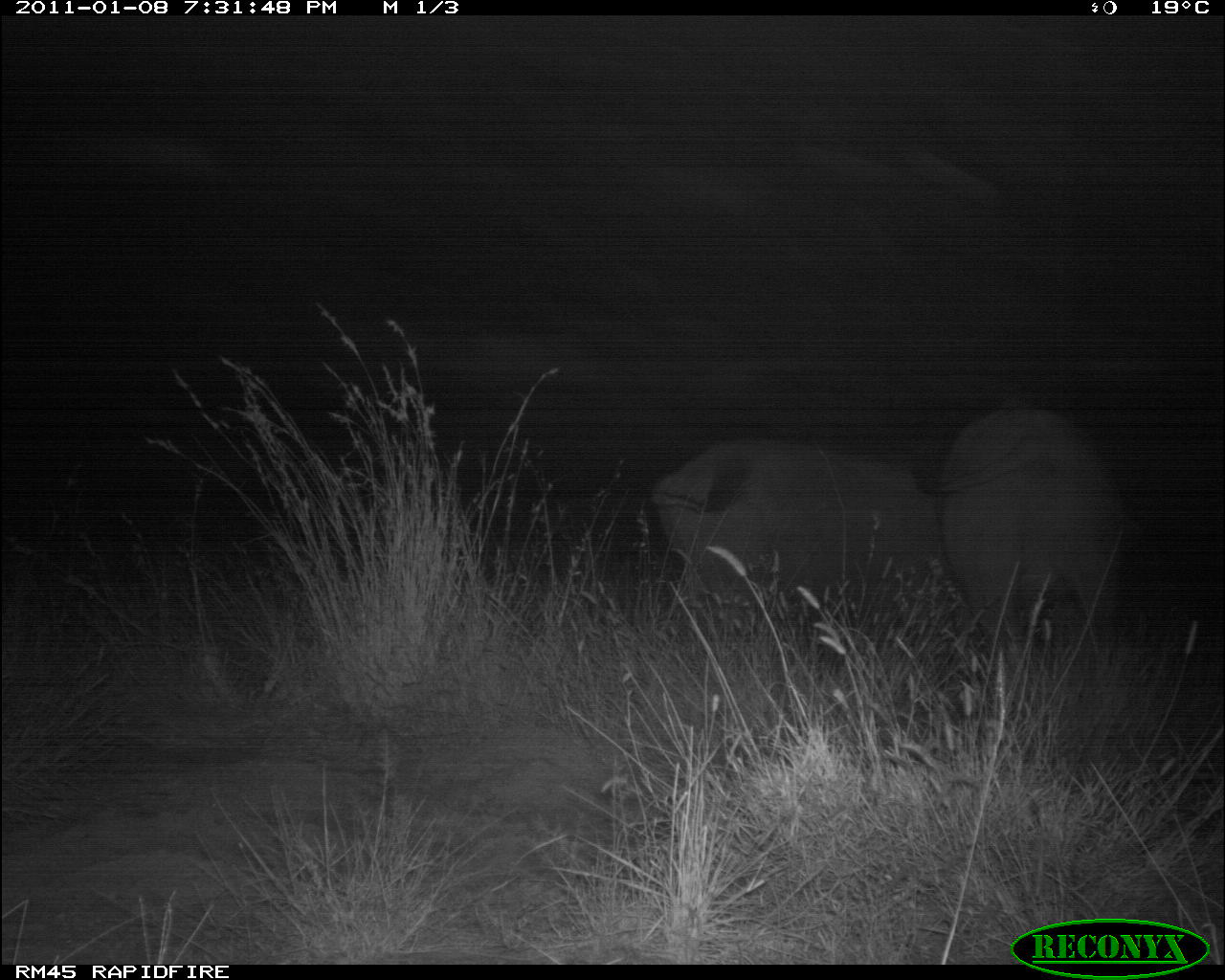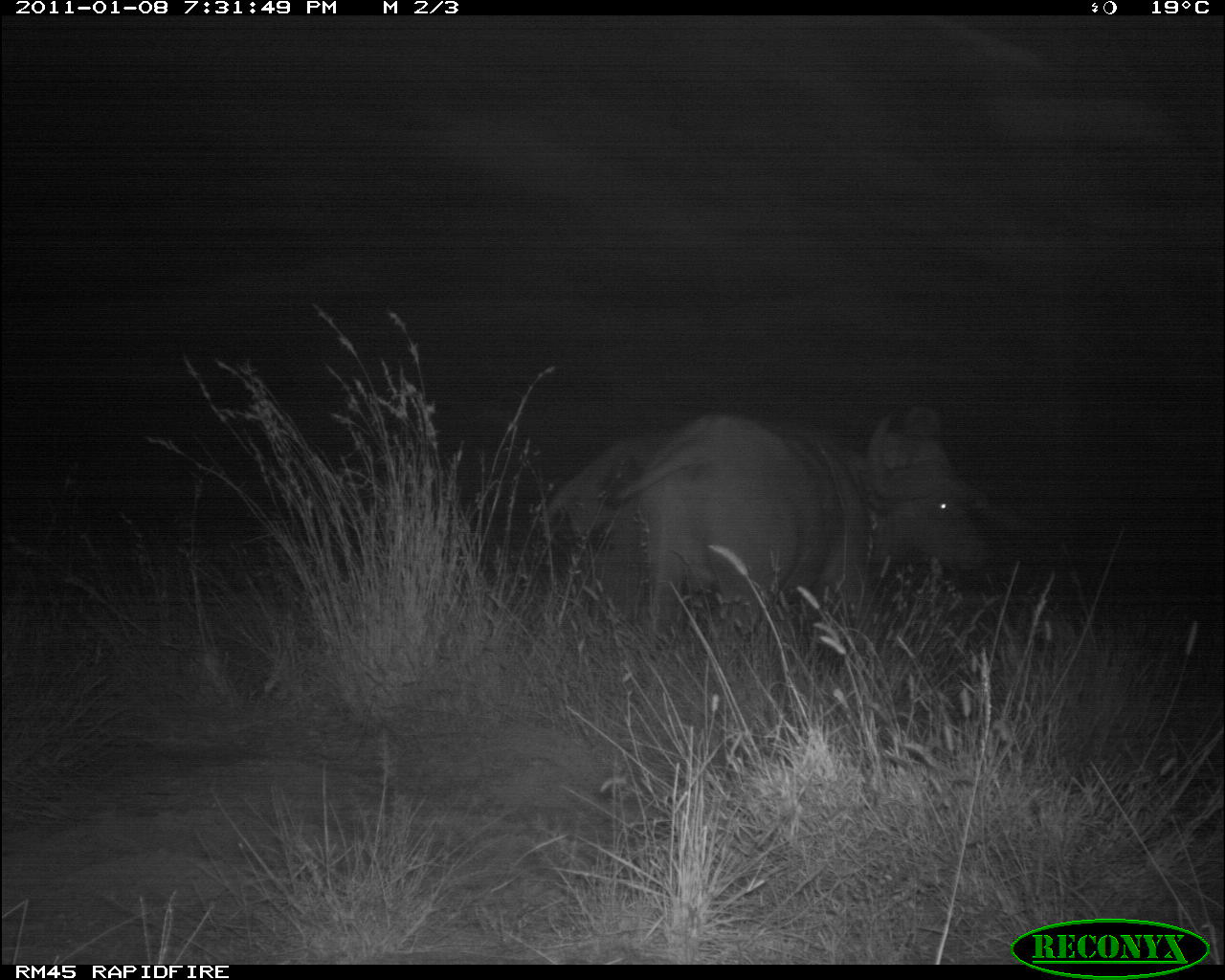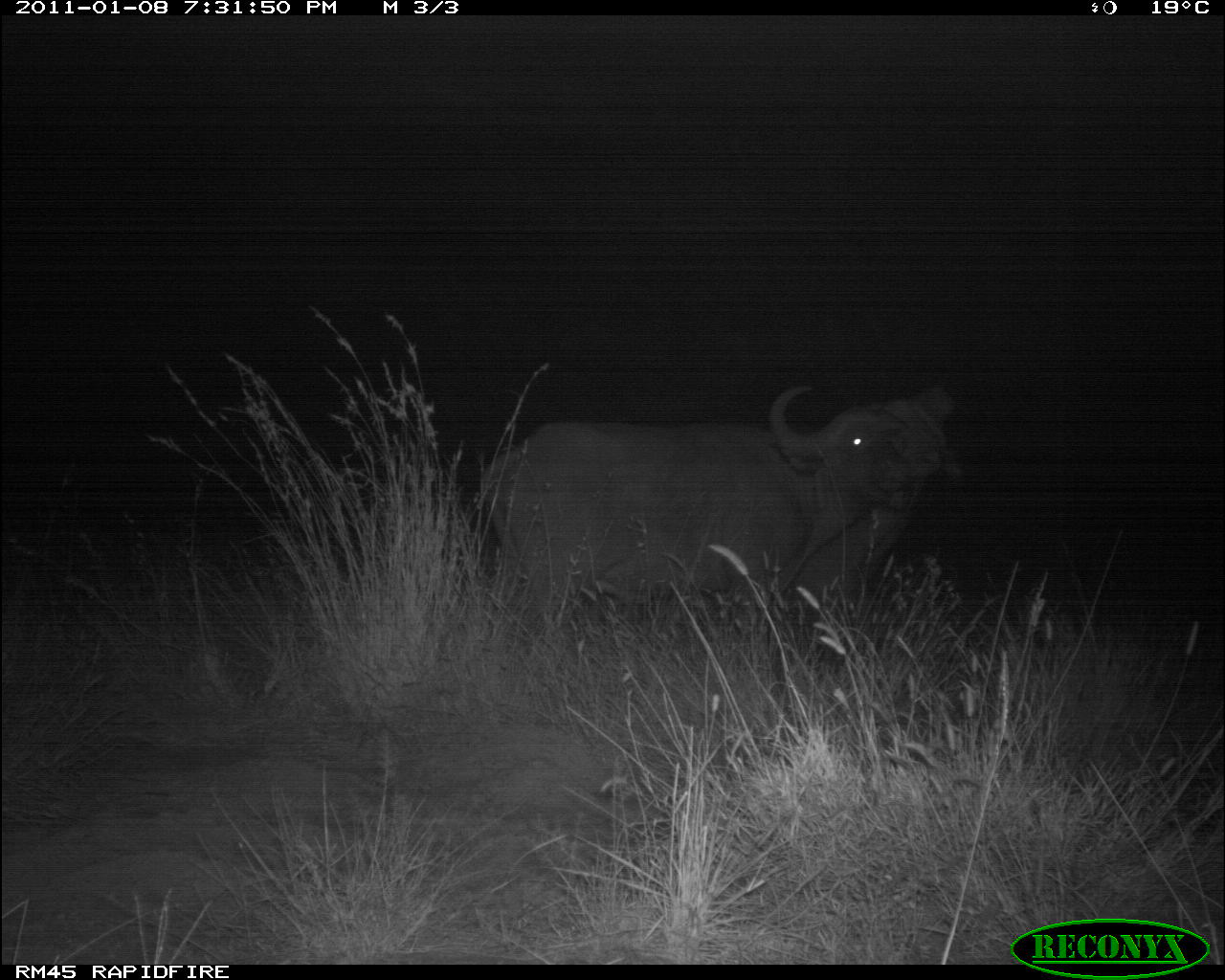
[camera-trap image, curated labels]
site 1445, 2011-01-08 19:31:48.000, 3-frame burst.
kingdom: Animalia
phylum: Chordata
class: Mammalia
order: Artiodactyla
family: Bovidae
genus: Syncerus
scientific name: Syncerus caffer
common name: african buffalo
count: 2